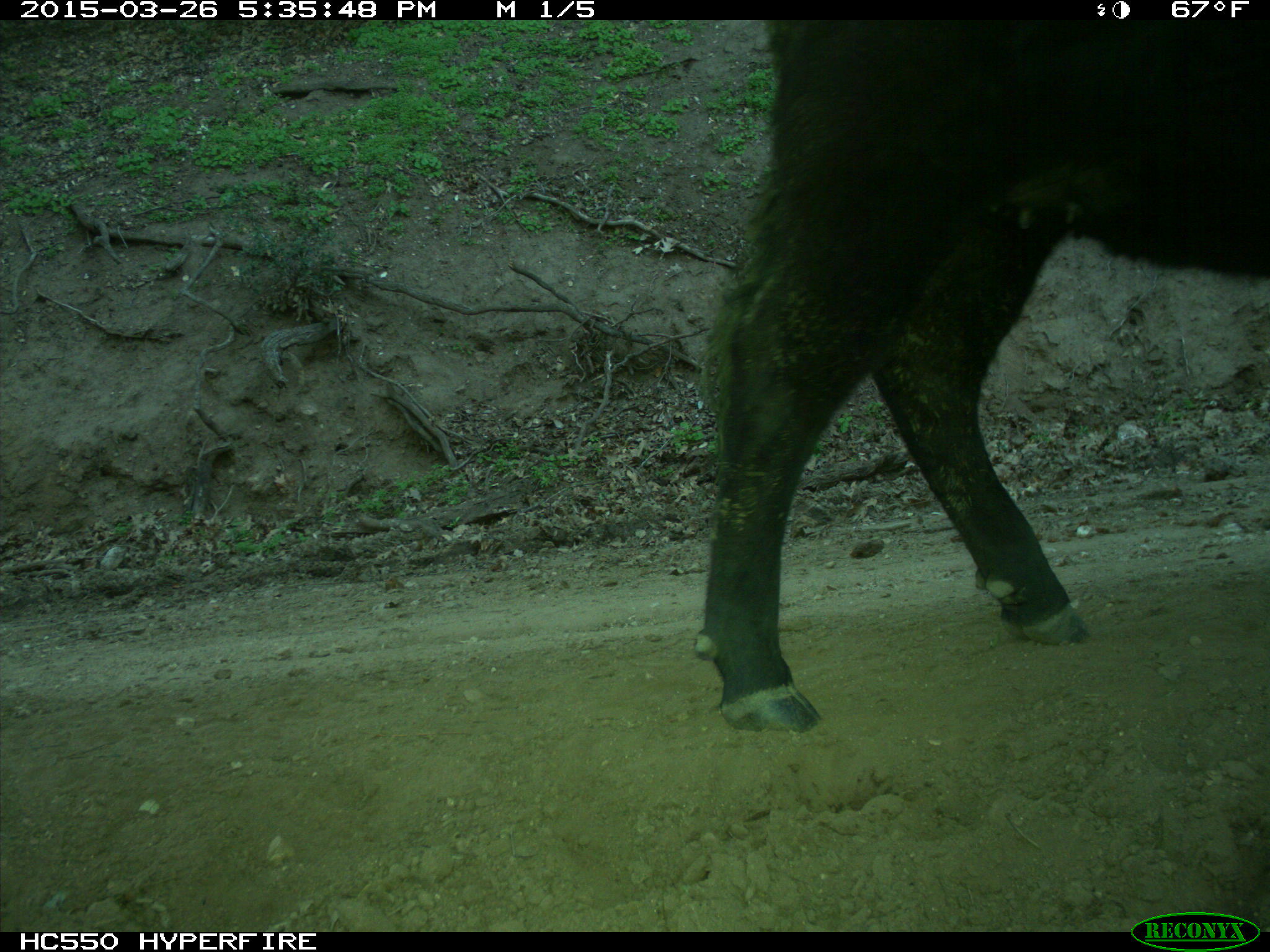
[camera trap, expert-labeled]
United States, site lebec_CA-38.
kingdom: Animalia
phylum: Chordata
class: Mammalia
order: Artiodactyla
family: Bovidae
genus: Bos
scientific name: Bos taurus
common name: domestic cow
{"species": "Bos taurus (domestic cow)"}